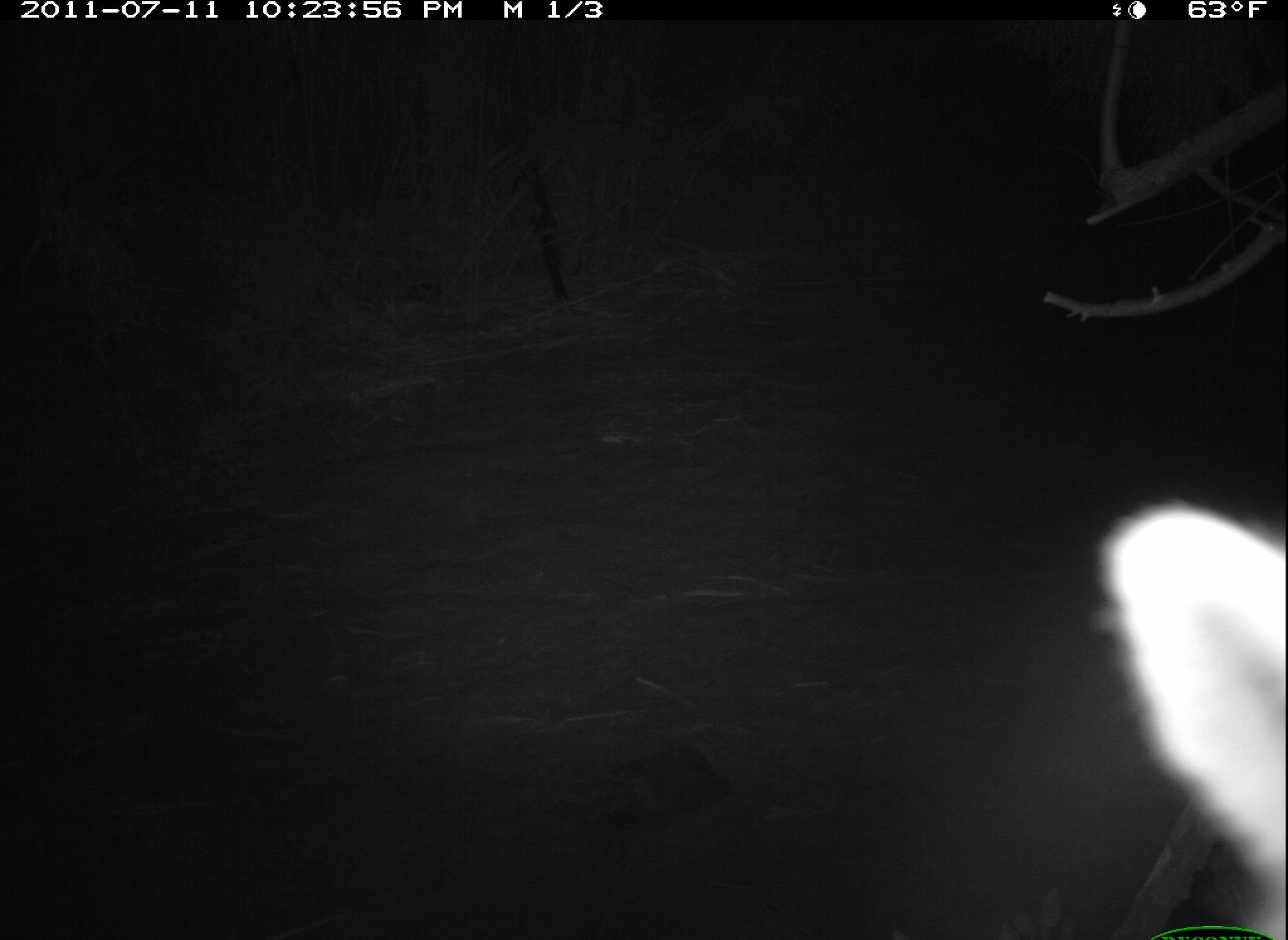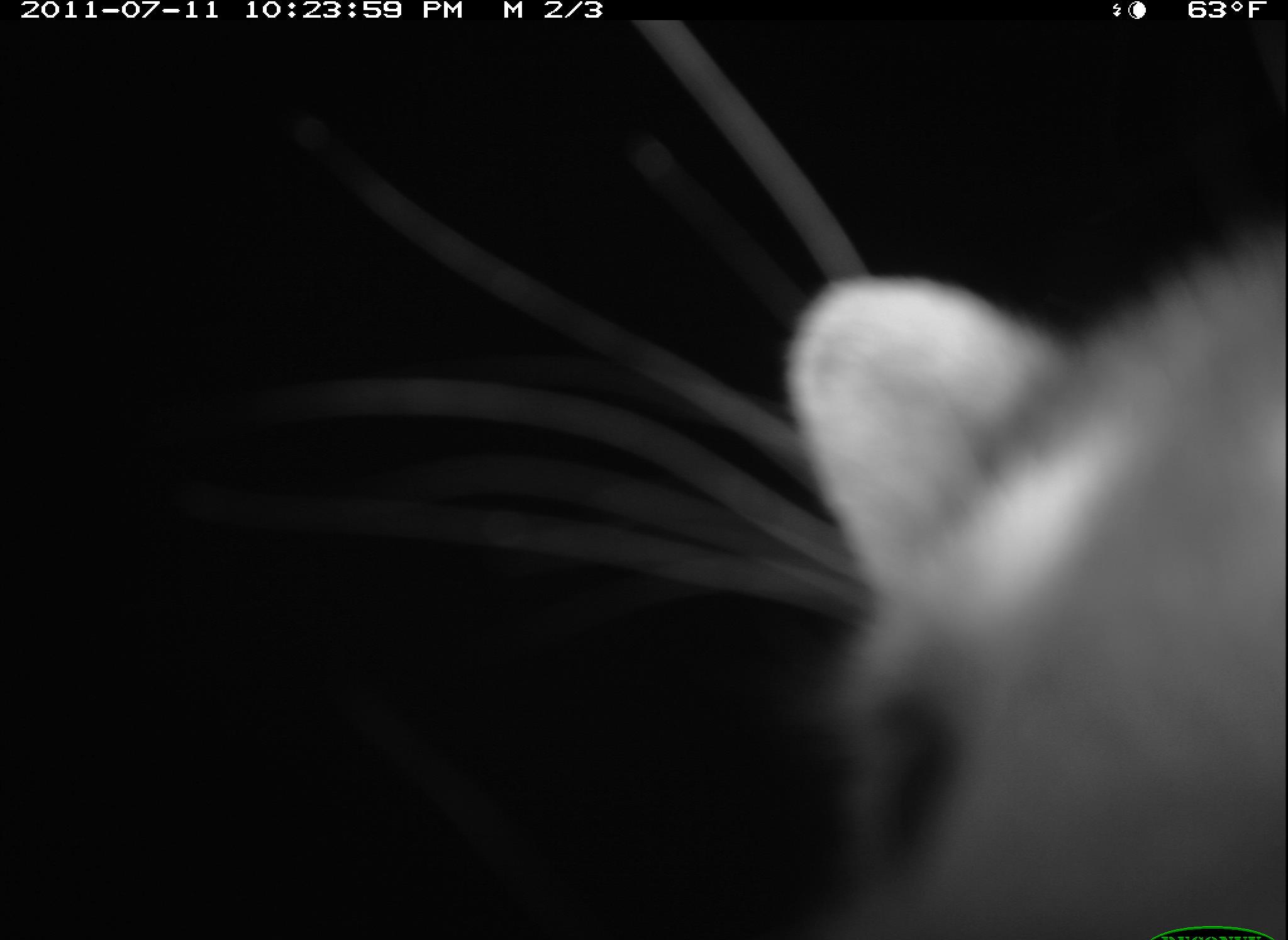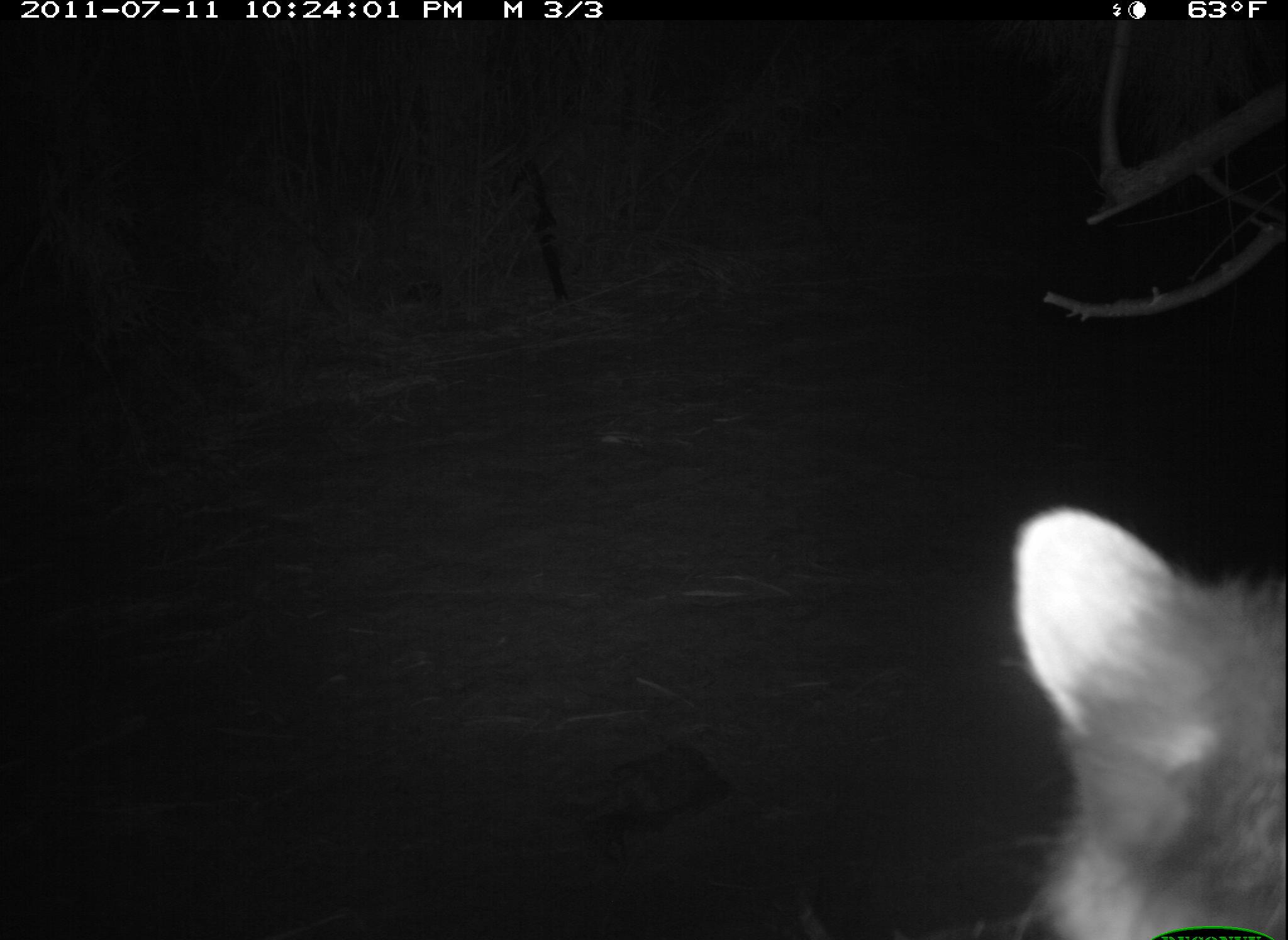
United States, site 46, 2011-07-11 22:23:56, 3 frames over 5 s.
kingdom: Animalia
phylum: Chordata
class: Mammalia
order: Carnivora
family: Procyonidae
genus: Procyon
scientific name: Procyon lotor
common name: raccoon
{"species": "raccoon (Procyon lotor)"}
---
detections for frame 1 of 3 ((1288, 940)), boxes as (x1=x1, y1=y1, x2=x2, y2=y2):
raccoon: (x1=1087, y1=480, x2=1286, y2=937)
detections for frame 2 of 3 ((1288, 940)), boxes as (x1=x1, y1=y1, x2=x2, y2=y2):
raccoon: (x1=763, y1=213, x2=1288, y2=939)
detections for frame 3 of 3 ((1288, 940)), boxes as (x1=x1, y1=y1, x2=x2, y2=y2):
raccoon: (x1=998, y1=496, x2=1285, y2=940)